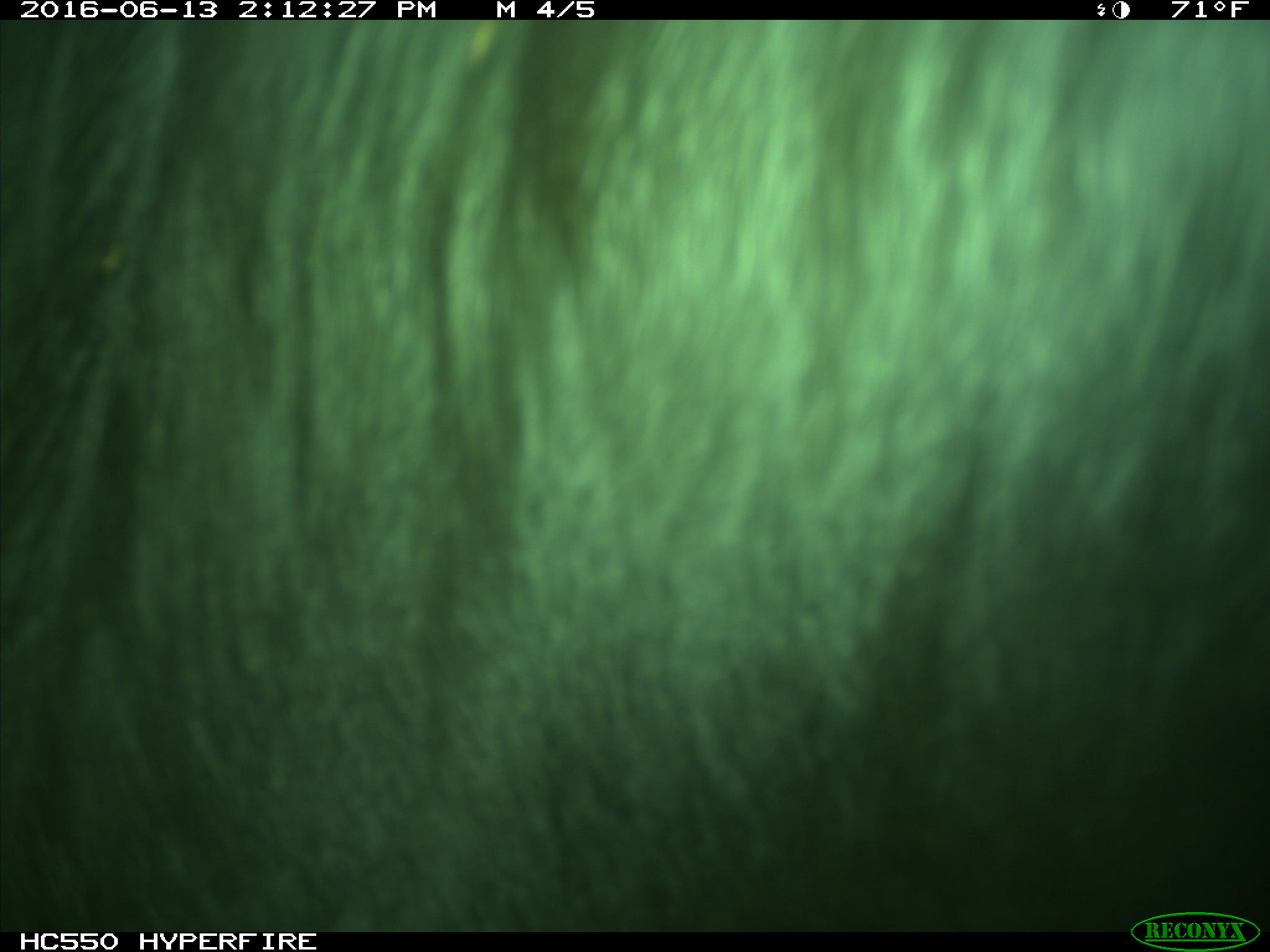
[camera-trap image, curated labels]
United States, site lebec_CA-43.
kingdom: Animalia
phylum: Chordata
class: Mammalia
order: Artiodactyla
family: Bovidae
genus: Bos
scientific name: Bos taurus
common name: domestic cow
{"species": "Bos taurus (domestic cow)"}